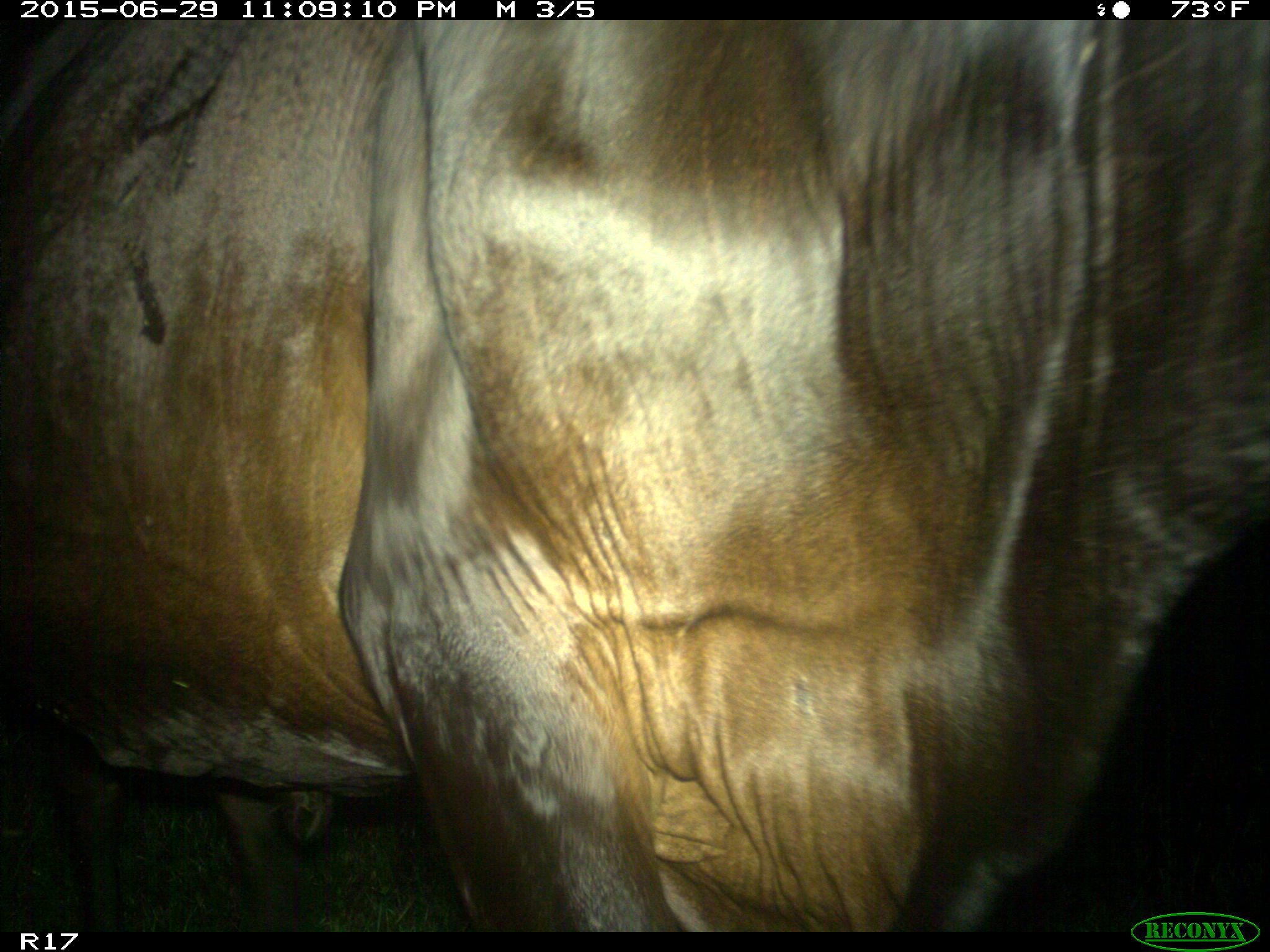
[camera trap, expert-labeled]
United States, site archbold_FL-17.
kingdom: Animalia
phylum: Chordata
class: Mammalia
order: Artiodactyla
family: Bovidae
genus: Bos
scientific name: Bos taurus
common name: domestic cow